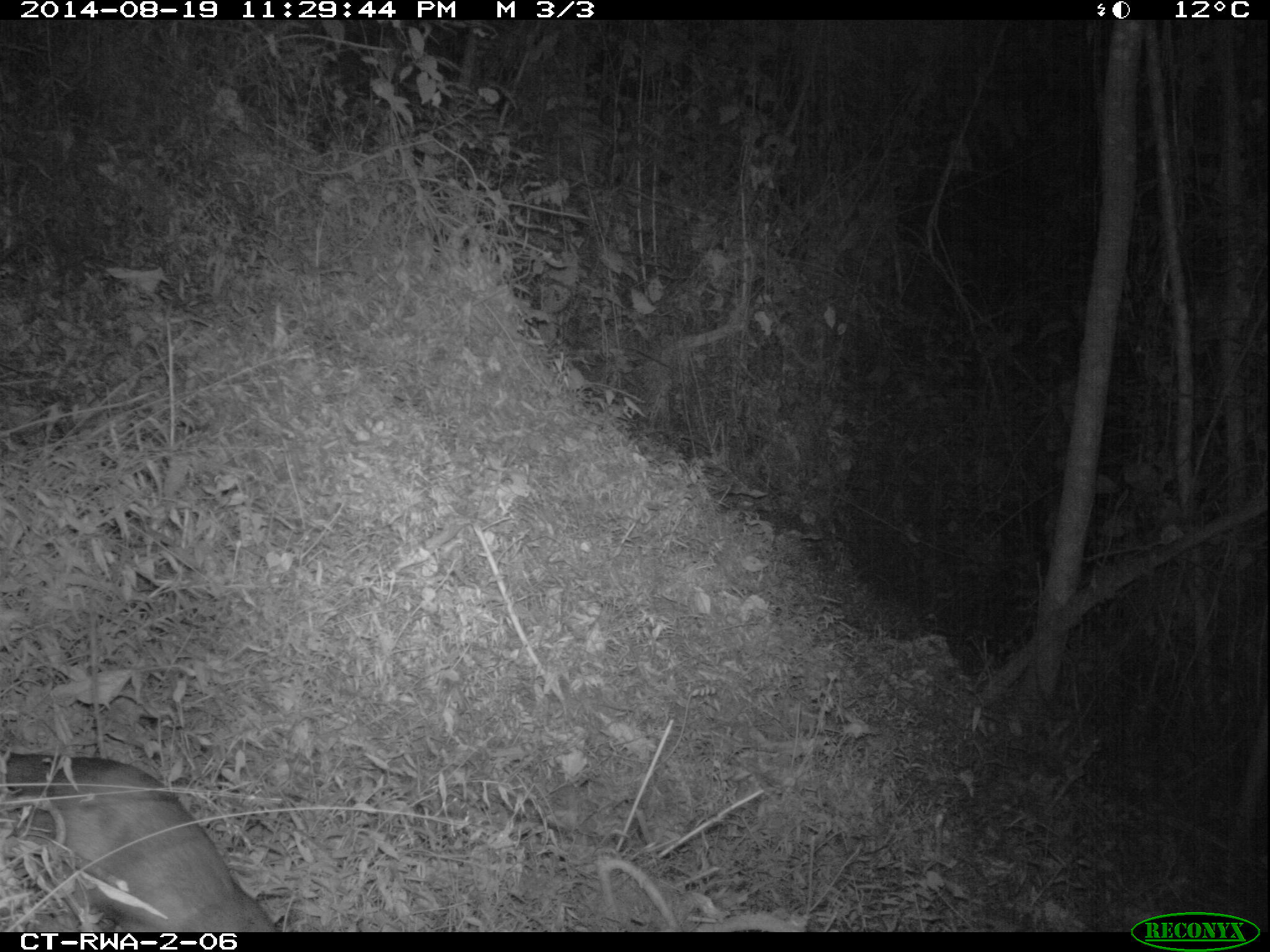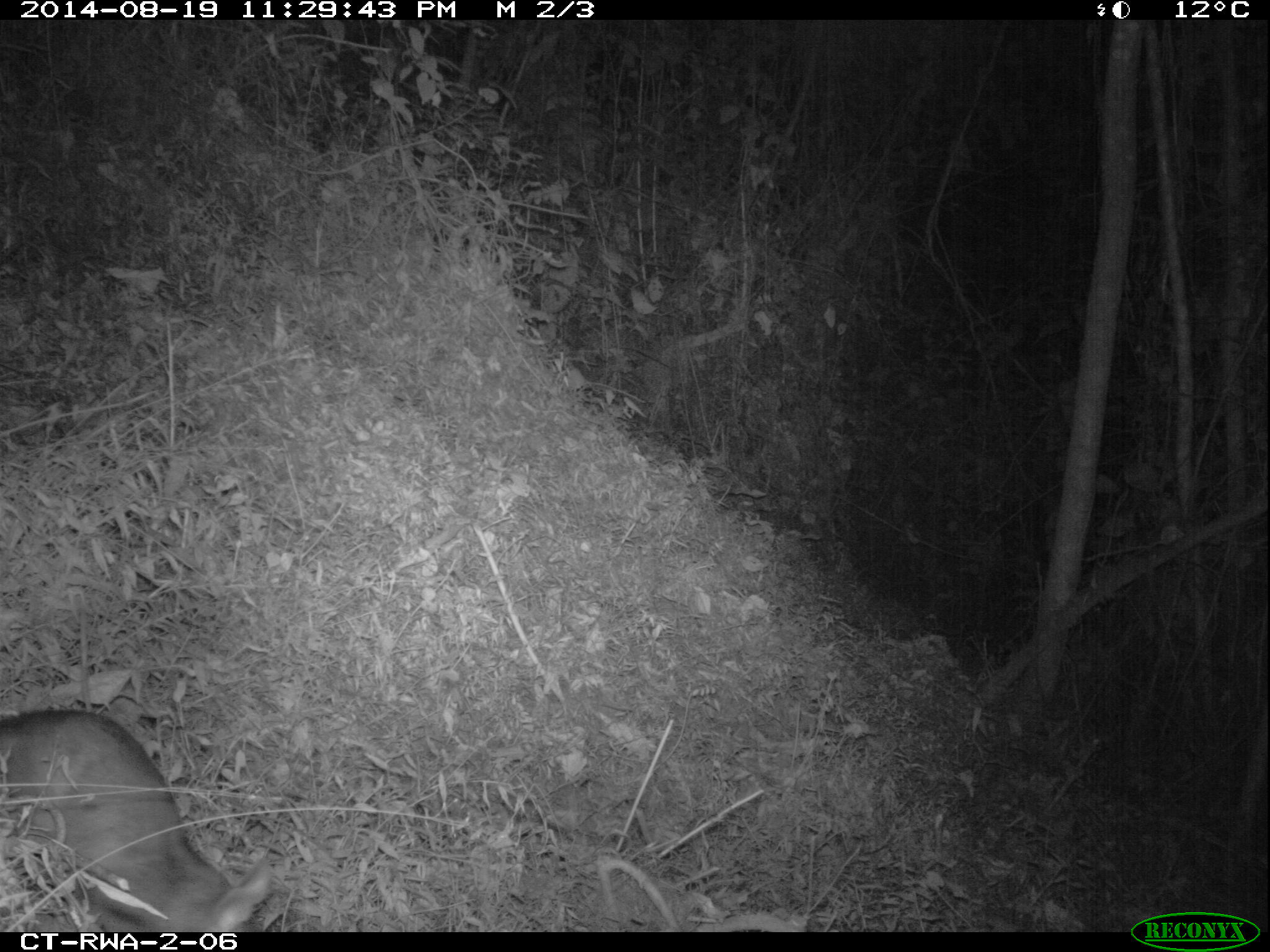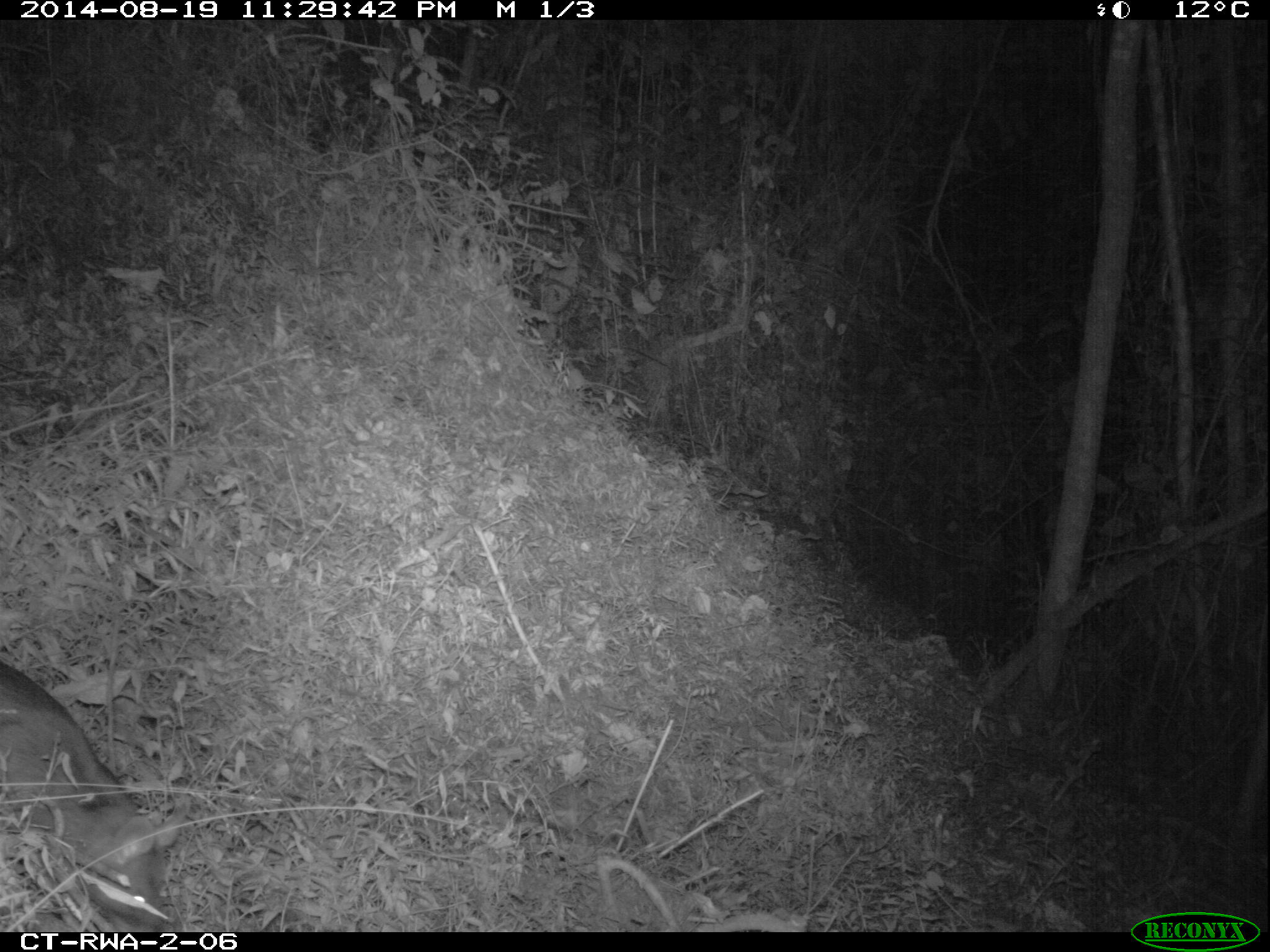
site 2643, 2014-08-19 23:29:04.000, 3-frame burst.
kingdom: Animalia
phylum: Chordata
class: Mammalia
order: Rodentia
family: Nesomyidae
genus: Cricetomys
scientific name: Cricetomys gambianus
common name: african giant pouched rat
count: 1